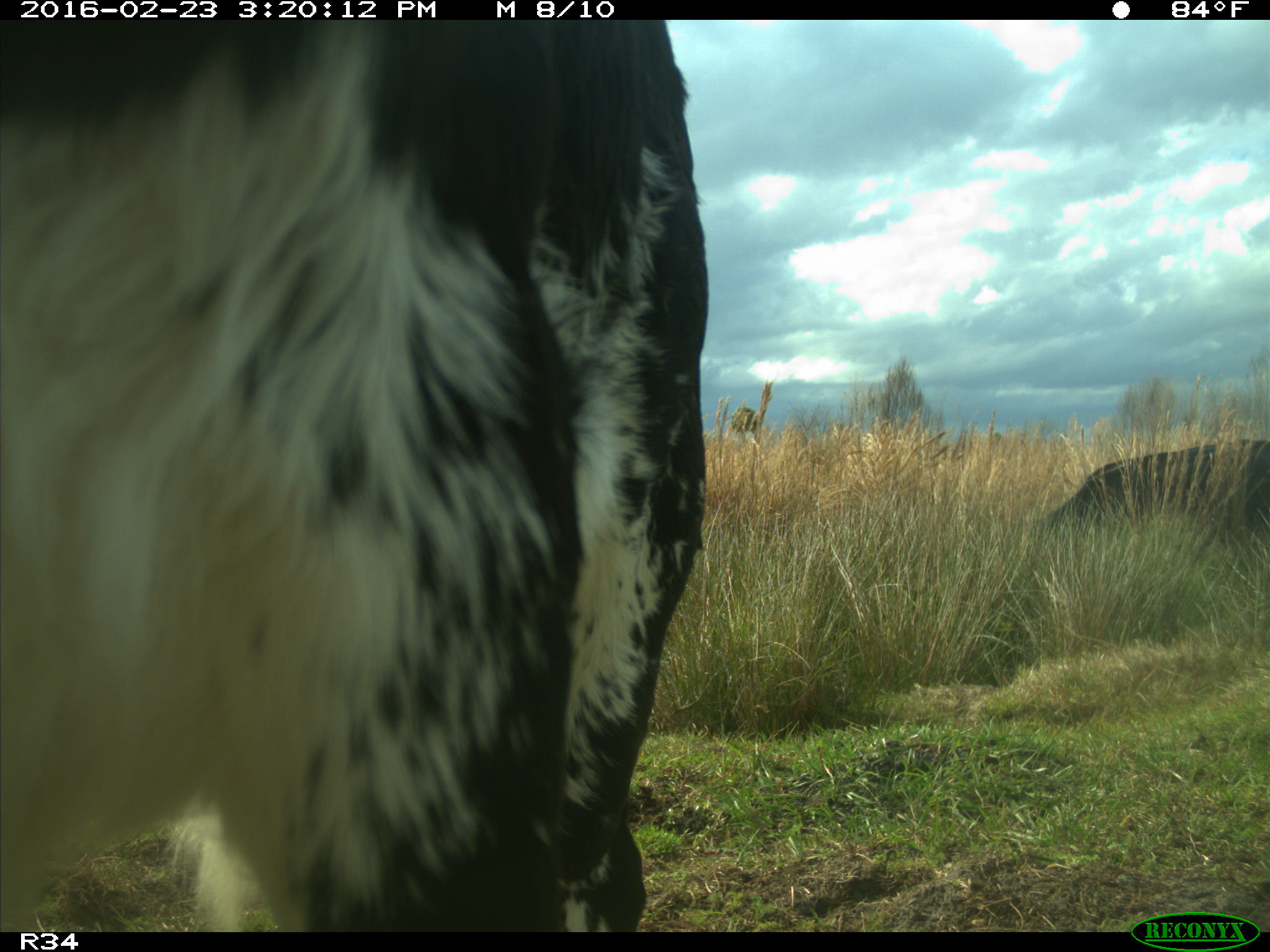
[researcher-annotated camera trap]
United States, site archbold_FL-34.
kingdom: Animalia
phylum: Chordata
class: Mammalia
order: Artiodactyla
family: Bovidae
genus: Bos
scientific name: Bos taurus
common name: domestic cow